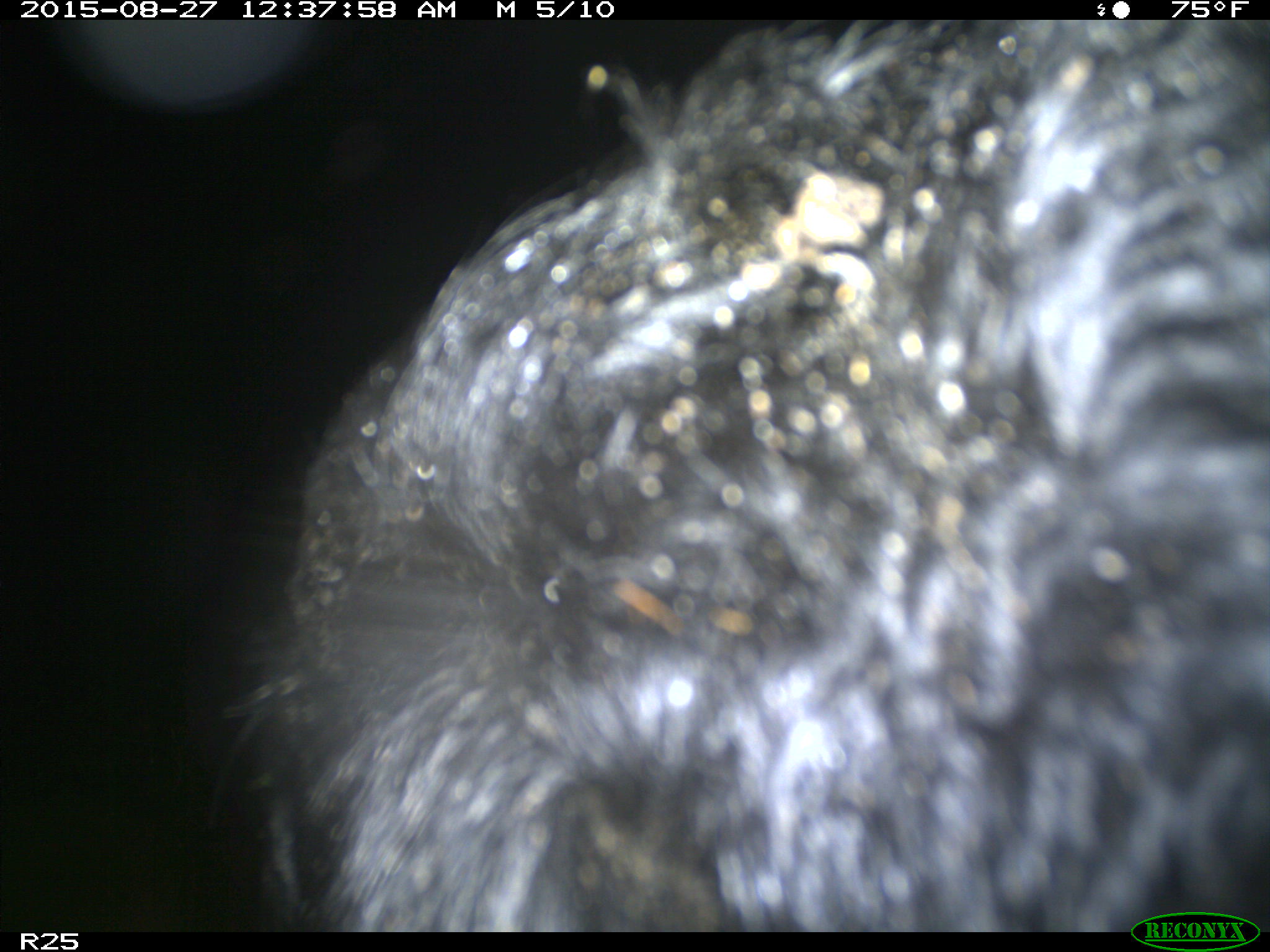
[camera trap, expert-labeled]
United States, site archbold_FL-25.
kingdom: Animalia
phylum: Chordata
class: Mammalia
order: Artiodactyla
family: Bovidae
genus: Bos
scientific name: Bos taurus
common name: domestic cow